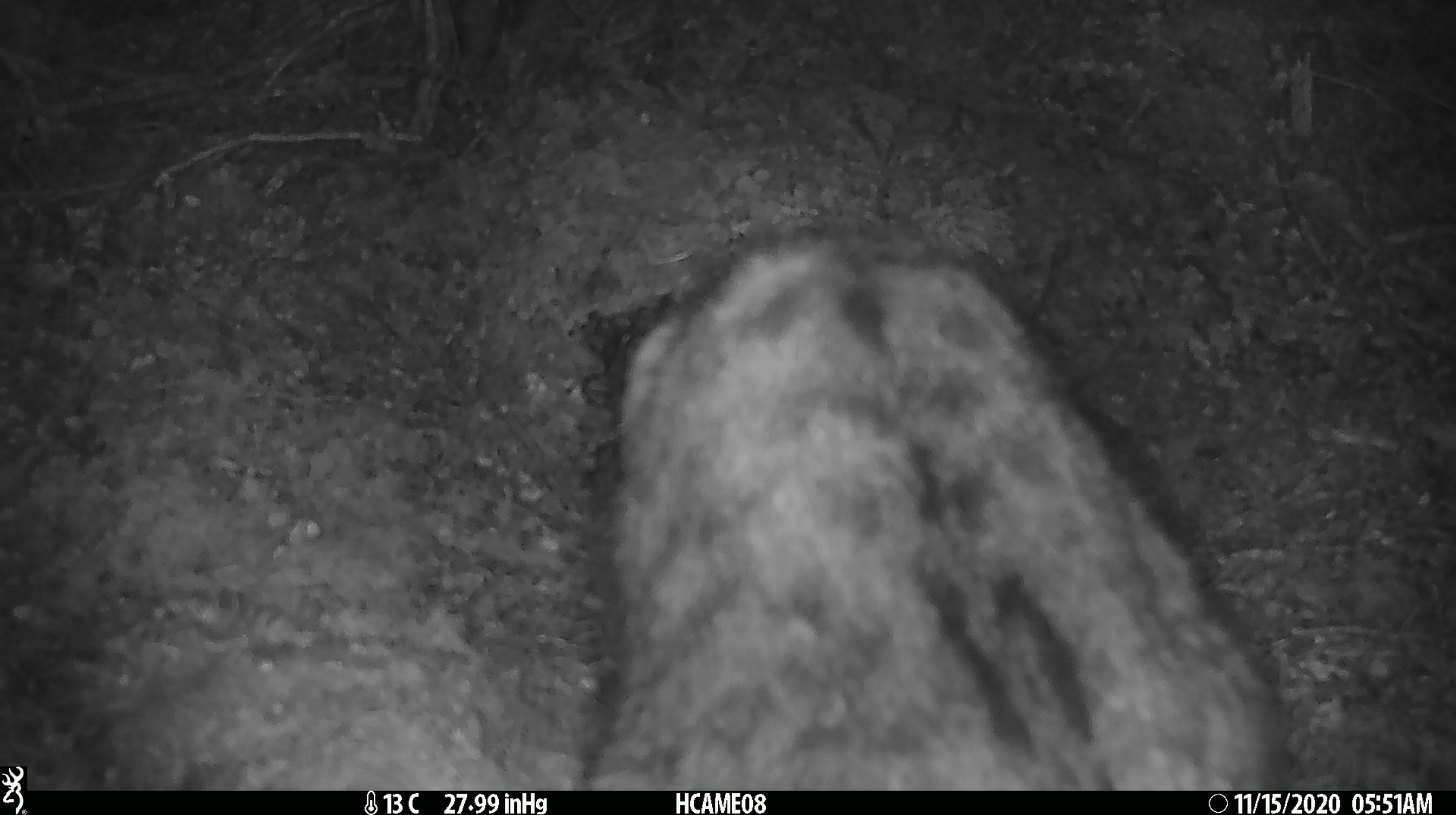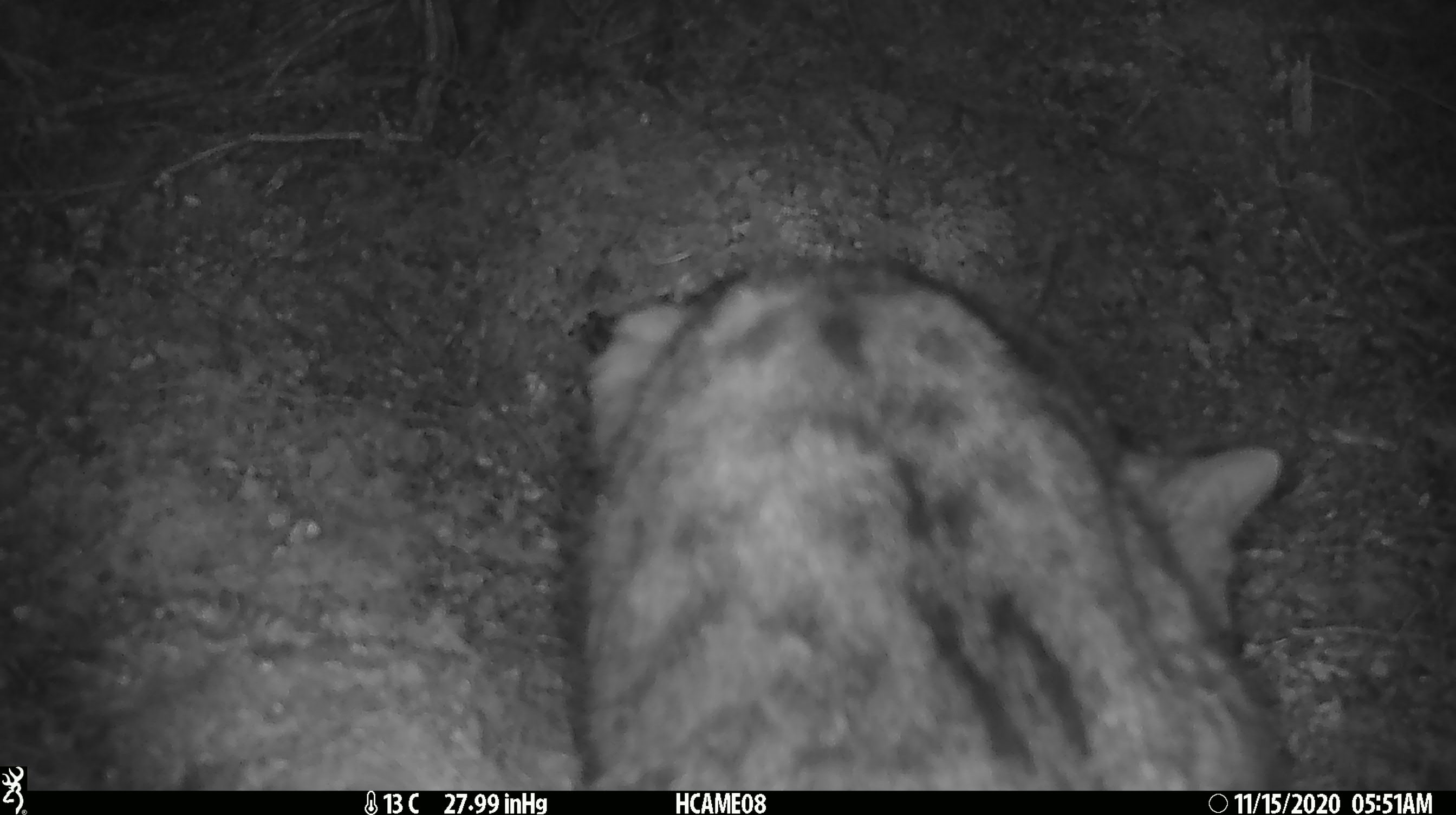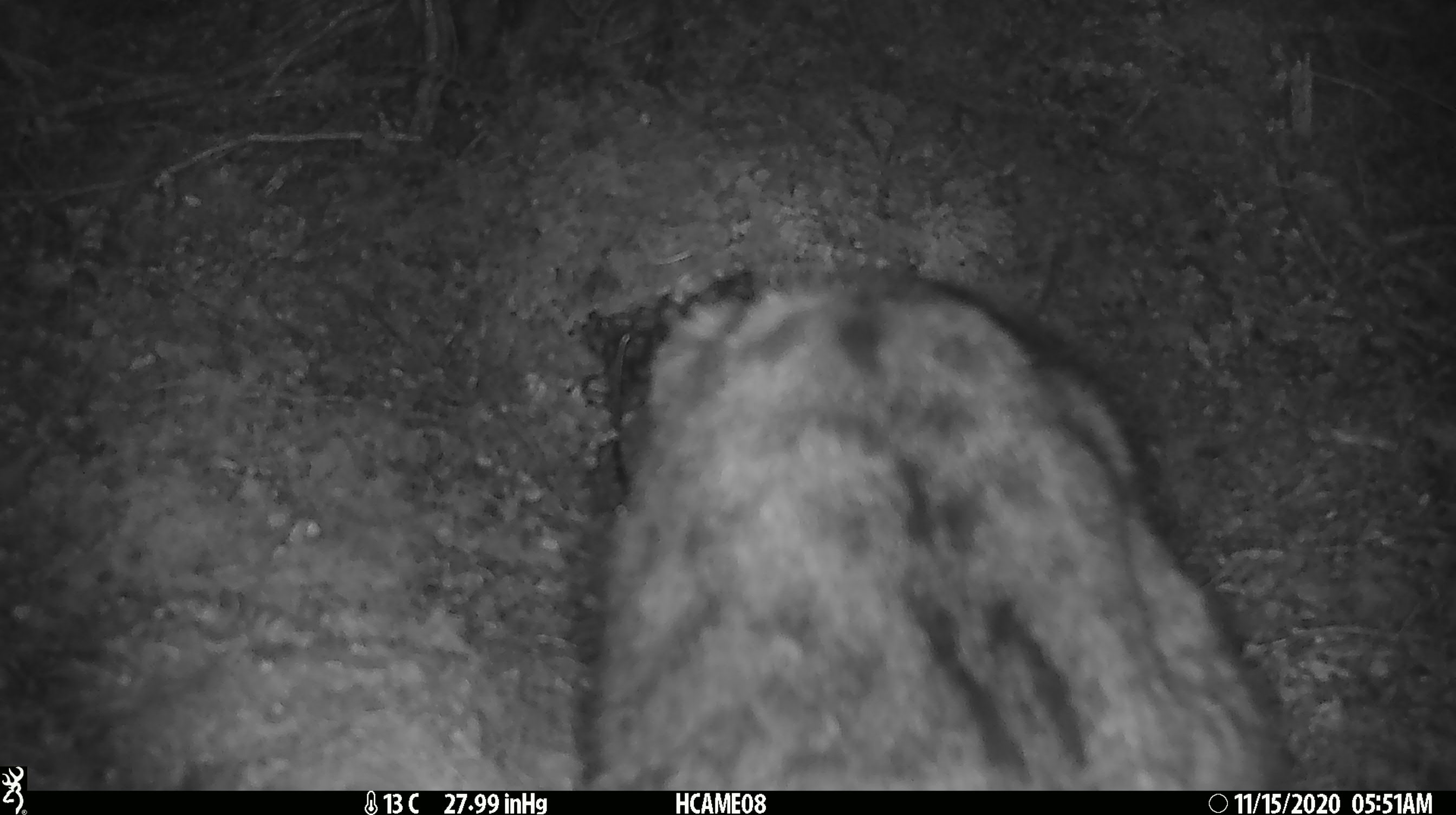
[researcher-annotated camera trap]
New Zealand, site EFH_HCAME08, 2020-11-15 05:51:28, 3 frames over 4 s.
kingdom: Animalia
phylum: Chordata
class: Mammalia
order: Carnivora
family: Felidae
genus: Felis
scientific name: Felis catus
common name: domestic cat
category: cat